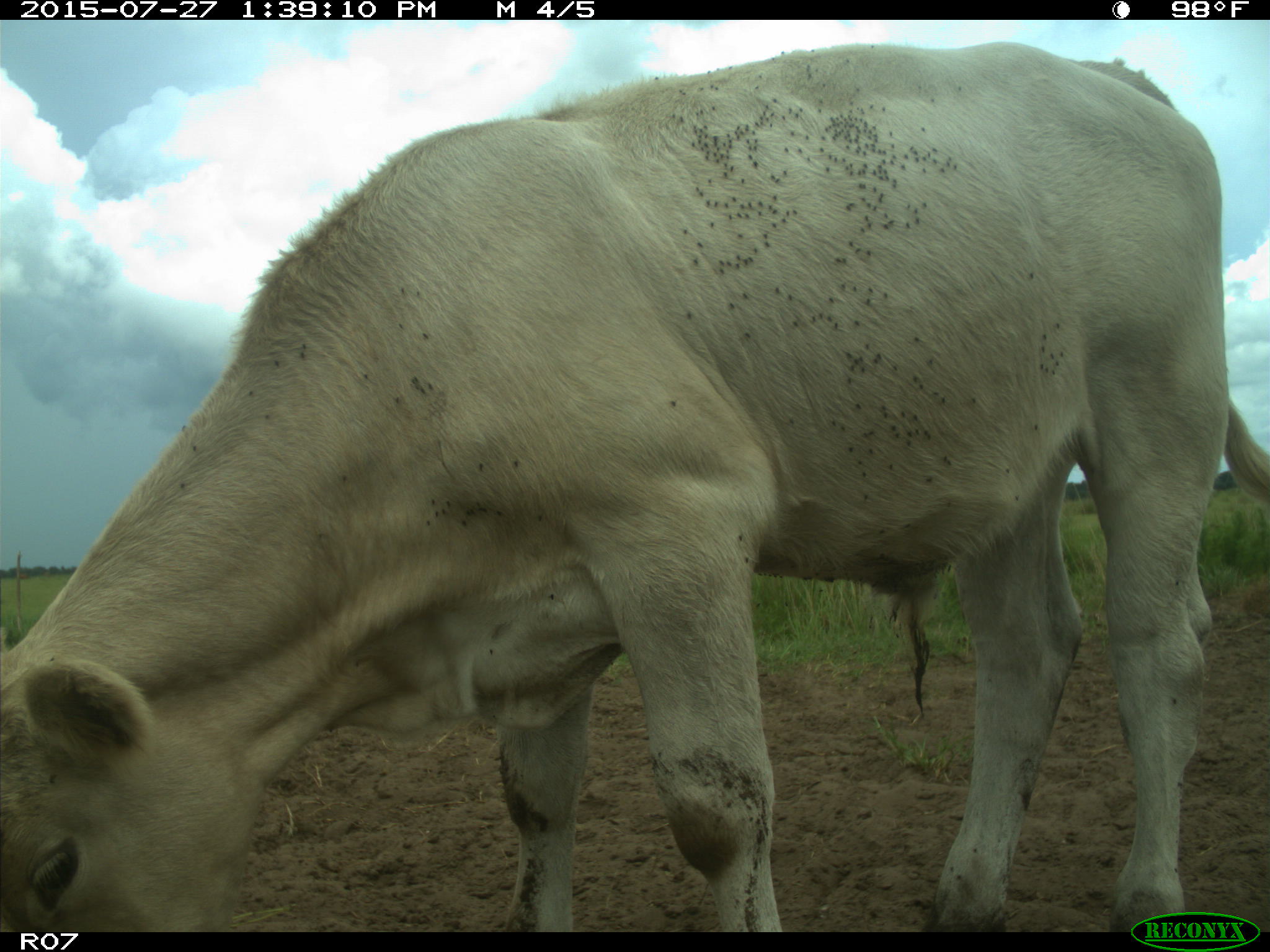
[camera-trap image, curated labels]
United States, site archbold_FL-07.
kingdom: Animalia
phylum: Chordata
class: Mammalia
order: Artiodactyla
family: Bovidae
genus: Bos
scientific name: Bos taurus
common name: domestic cow